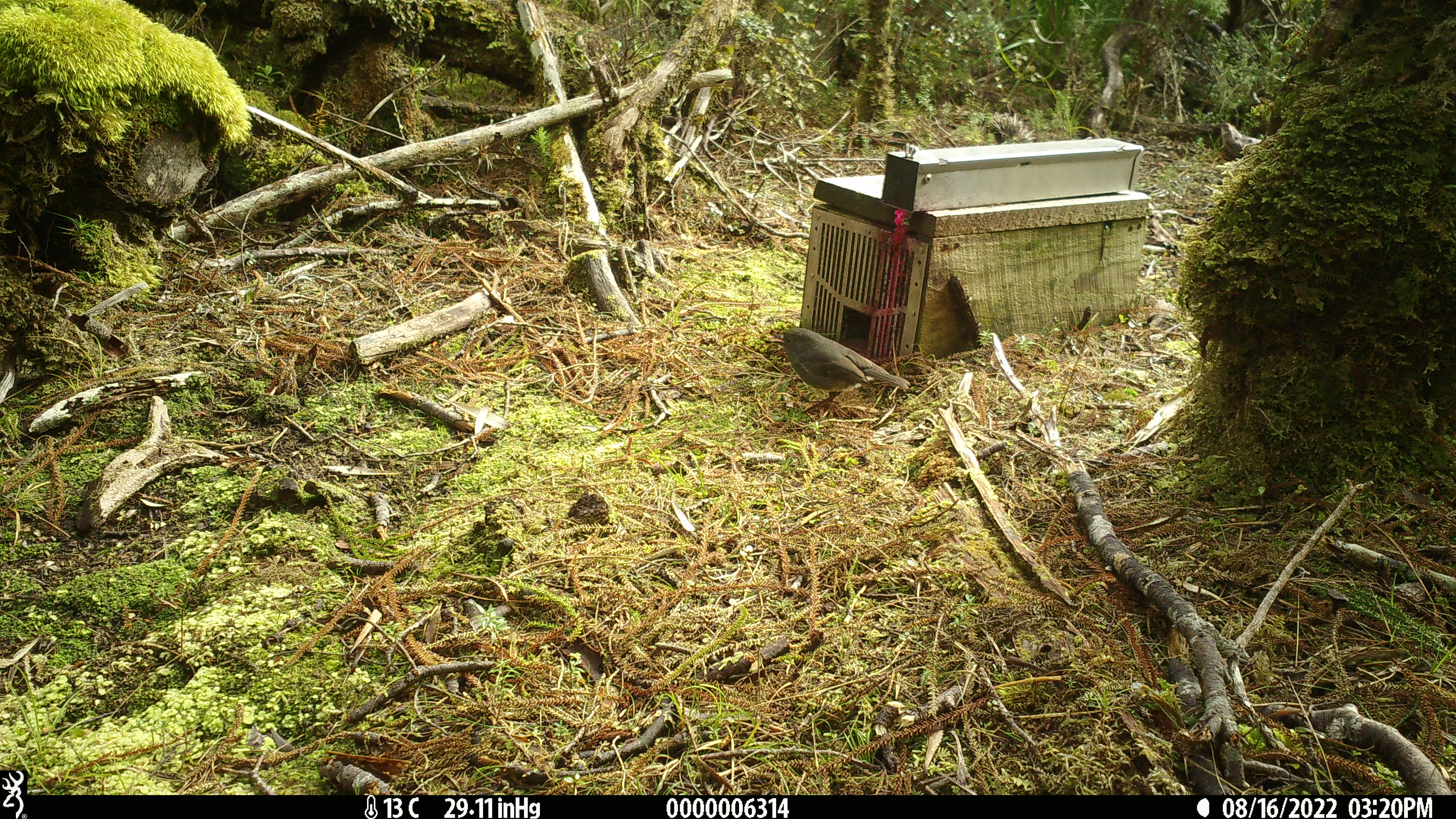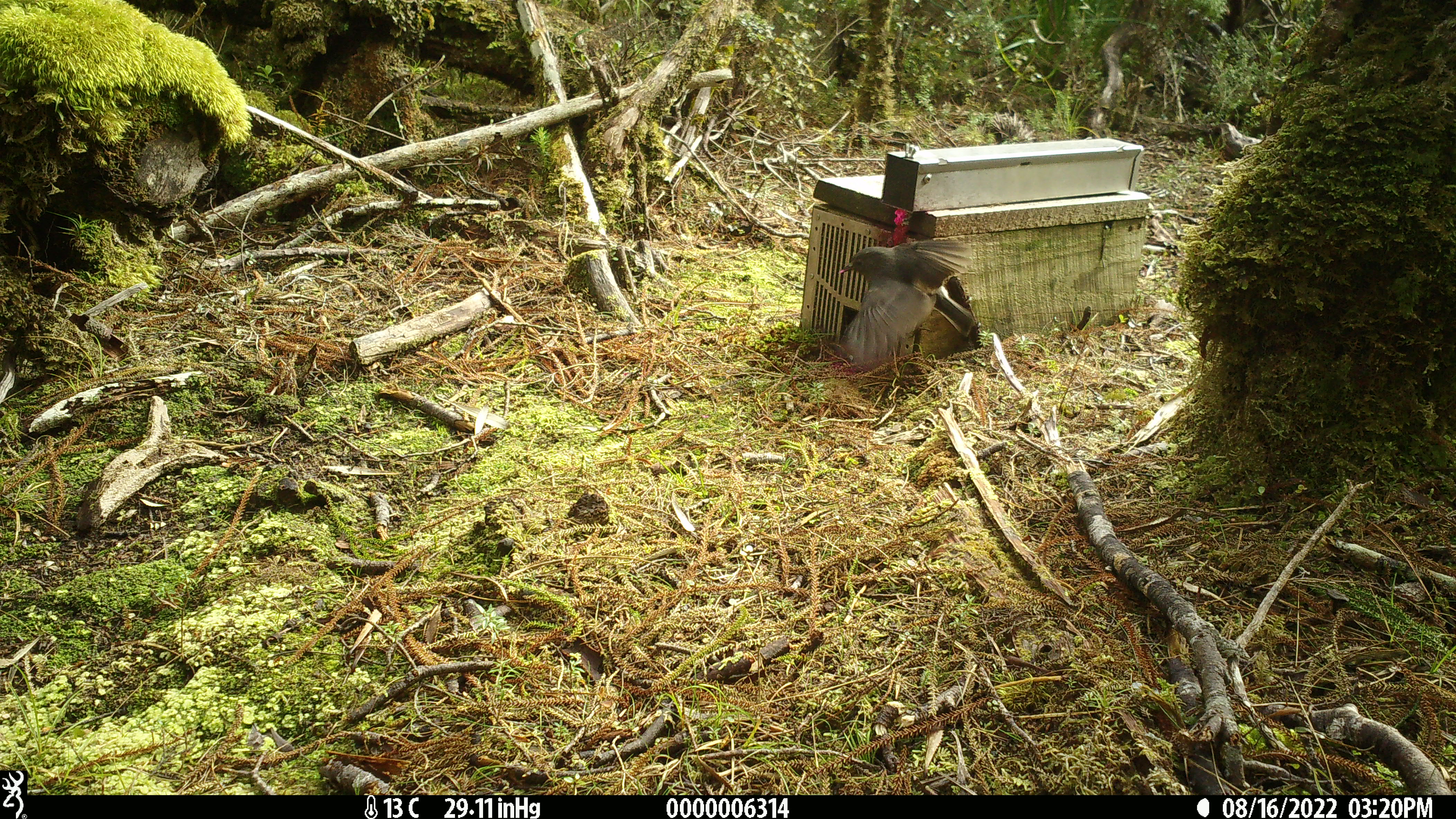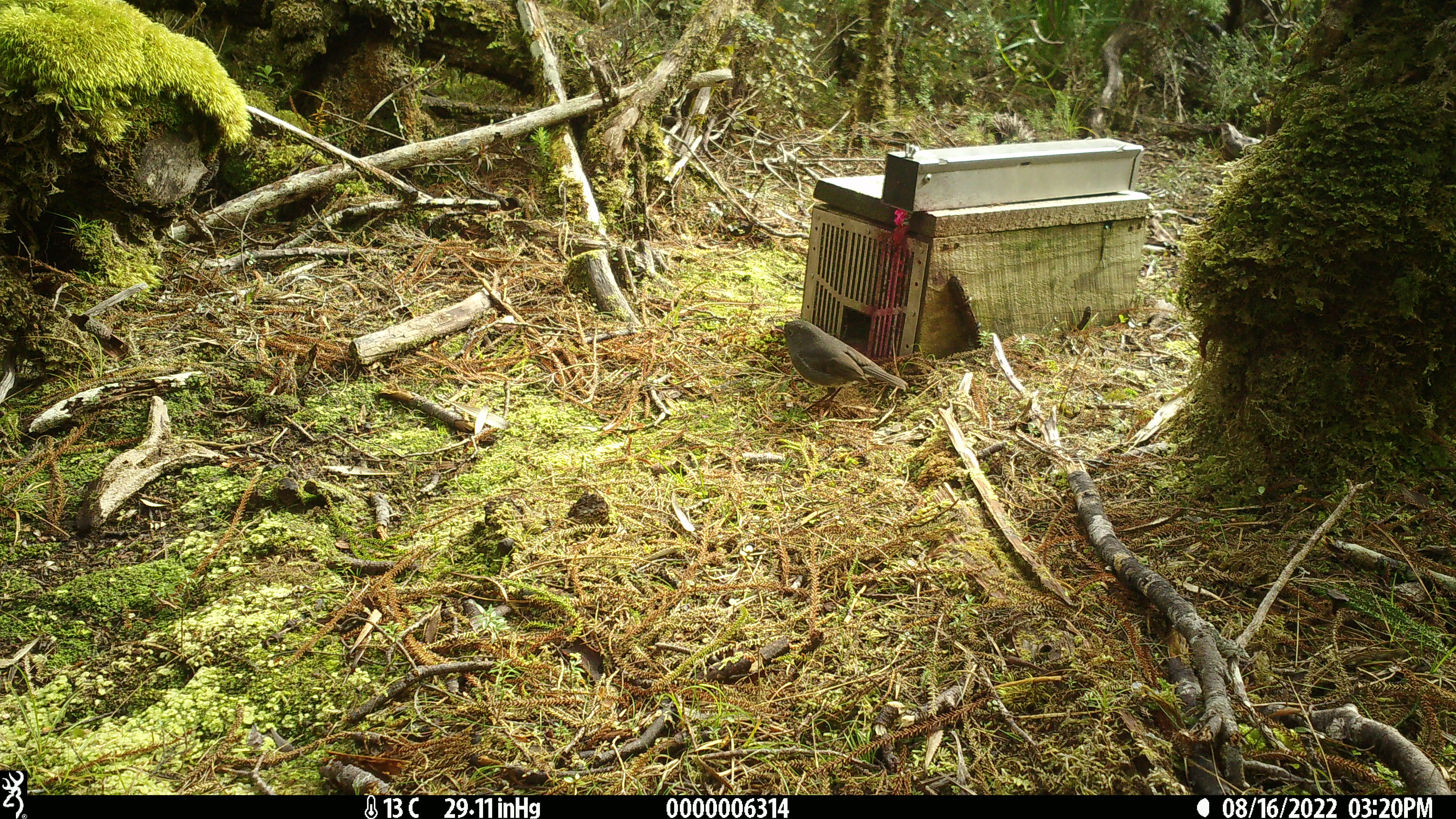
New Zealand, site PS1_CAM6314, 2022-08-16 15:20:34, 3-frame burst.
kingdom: Animalia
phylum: Chordata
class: Aves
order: Passeriformes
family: Petroicidae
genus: Petroica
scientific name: Petroica australis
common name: new zealand robin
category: robin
Robin (new zealand robin) (Petroica australis).